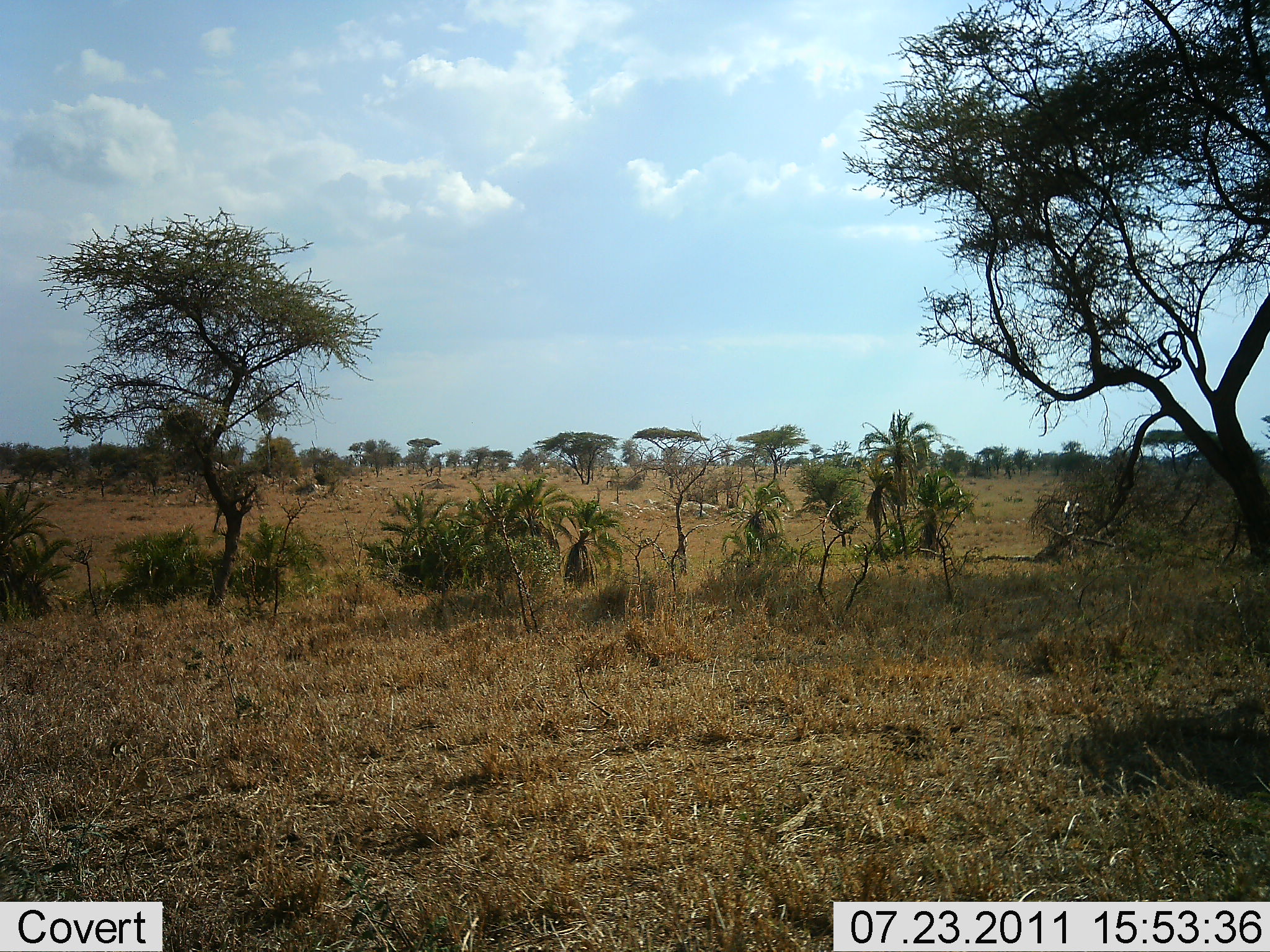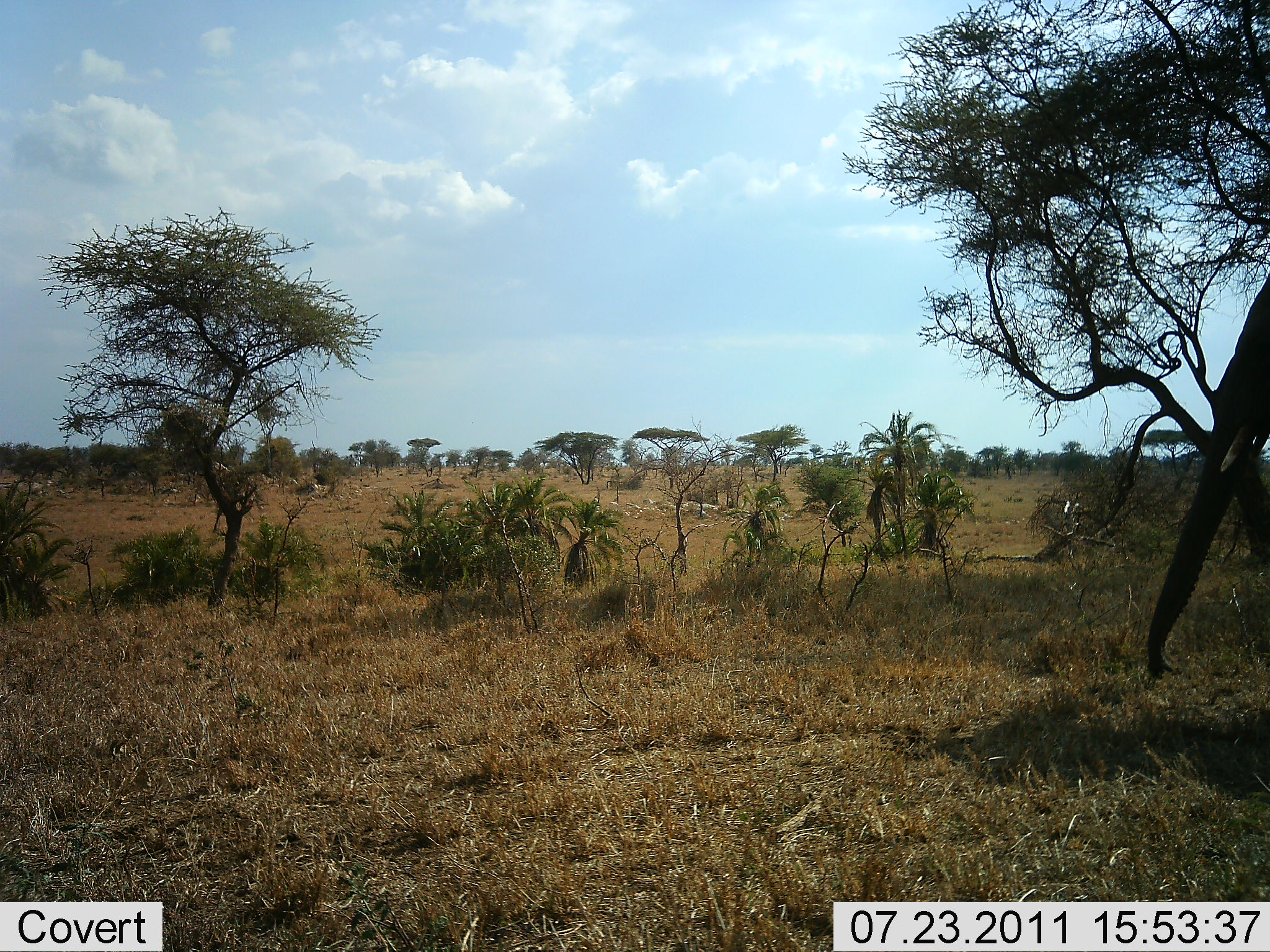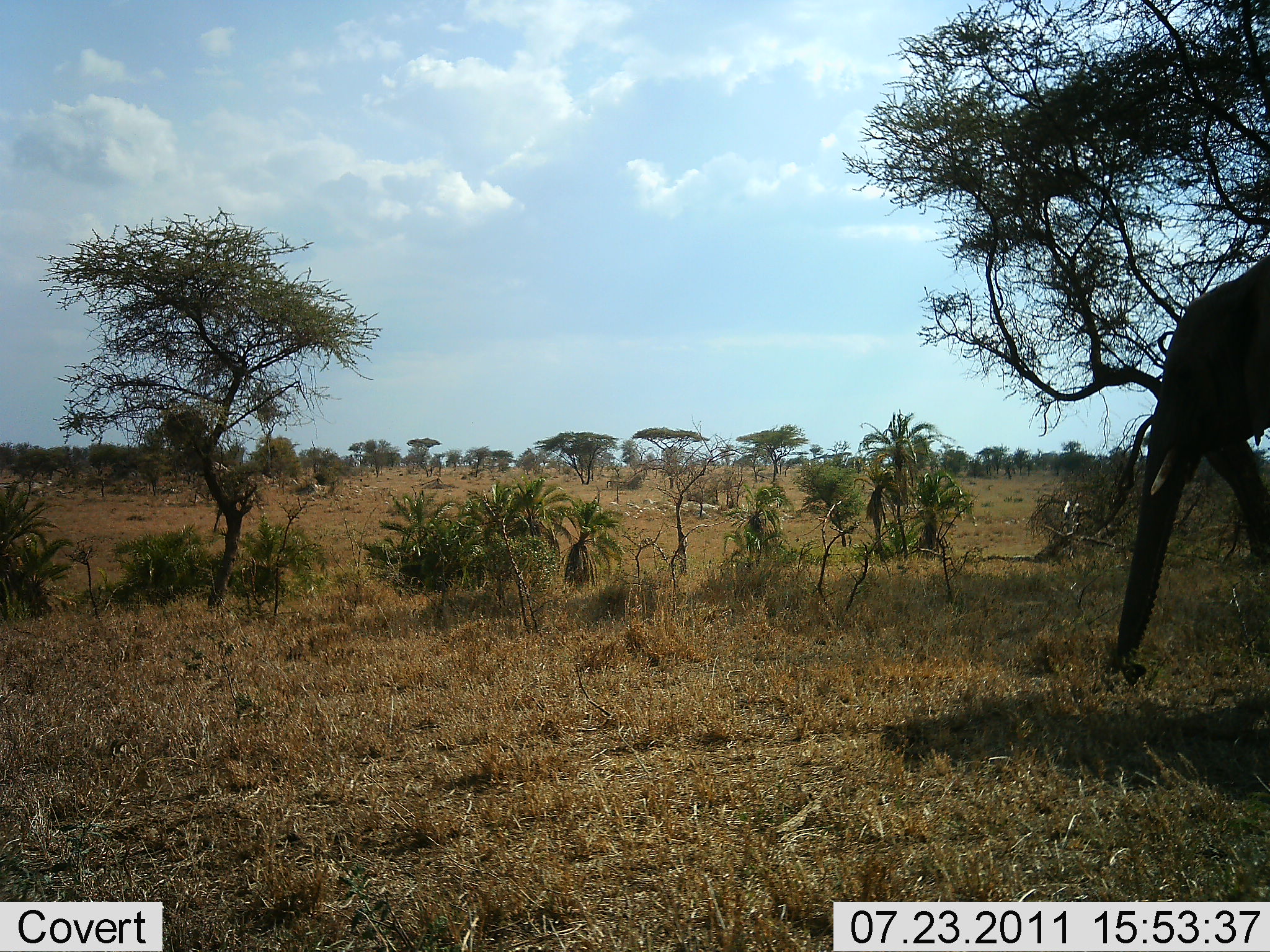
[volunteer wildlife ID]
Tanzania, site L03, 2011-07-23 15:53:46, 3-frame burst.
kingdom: Animalia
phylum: Chordata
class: Mammalia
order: Proboscidea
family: Elephantidae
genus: Loxodonta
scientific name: Loxodonta africana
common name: african bush elephant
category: elephant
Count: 1.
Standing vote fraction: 22%.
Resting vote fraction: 0%.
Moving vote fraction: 78%.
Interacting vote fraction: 0%.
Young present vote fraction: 0%.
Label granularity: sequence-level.